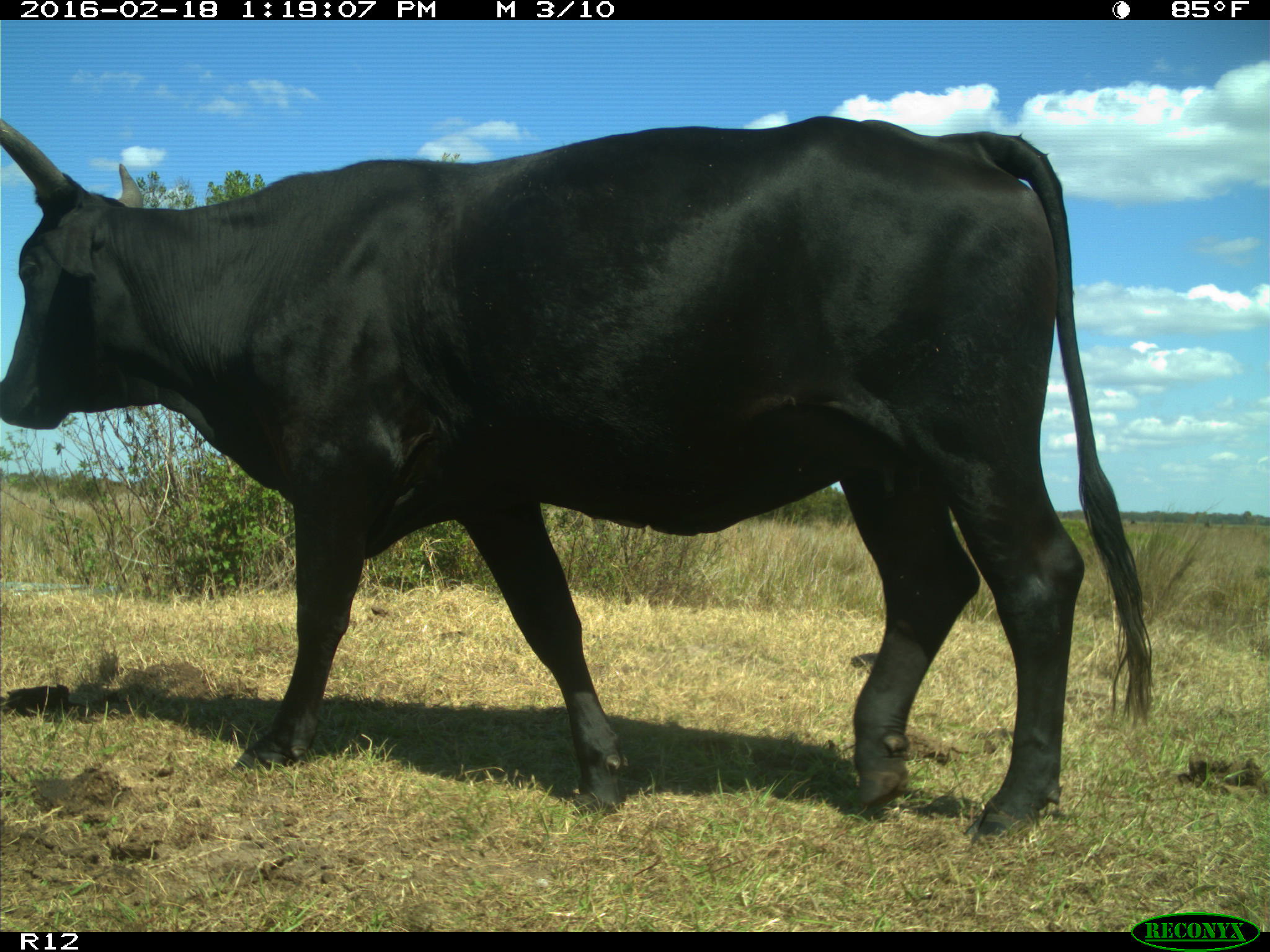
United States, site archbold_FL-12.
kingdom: Animalia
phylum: Chordata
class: Mammalia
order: Artiodactyla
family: Bovidae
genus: Bos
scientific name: Bos taurus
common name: domestic cow